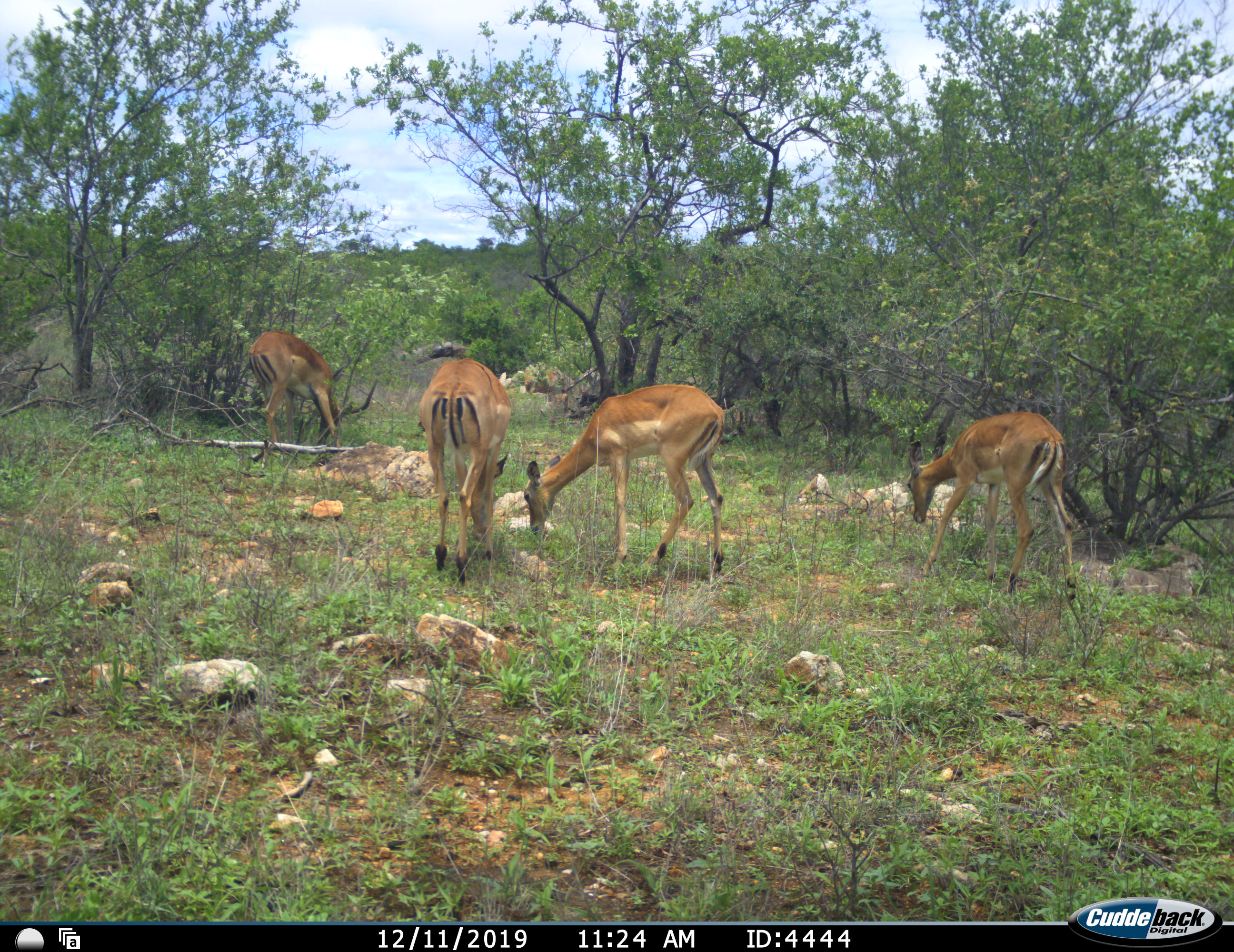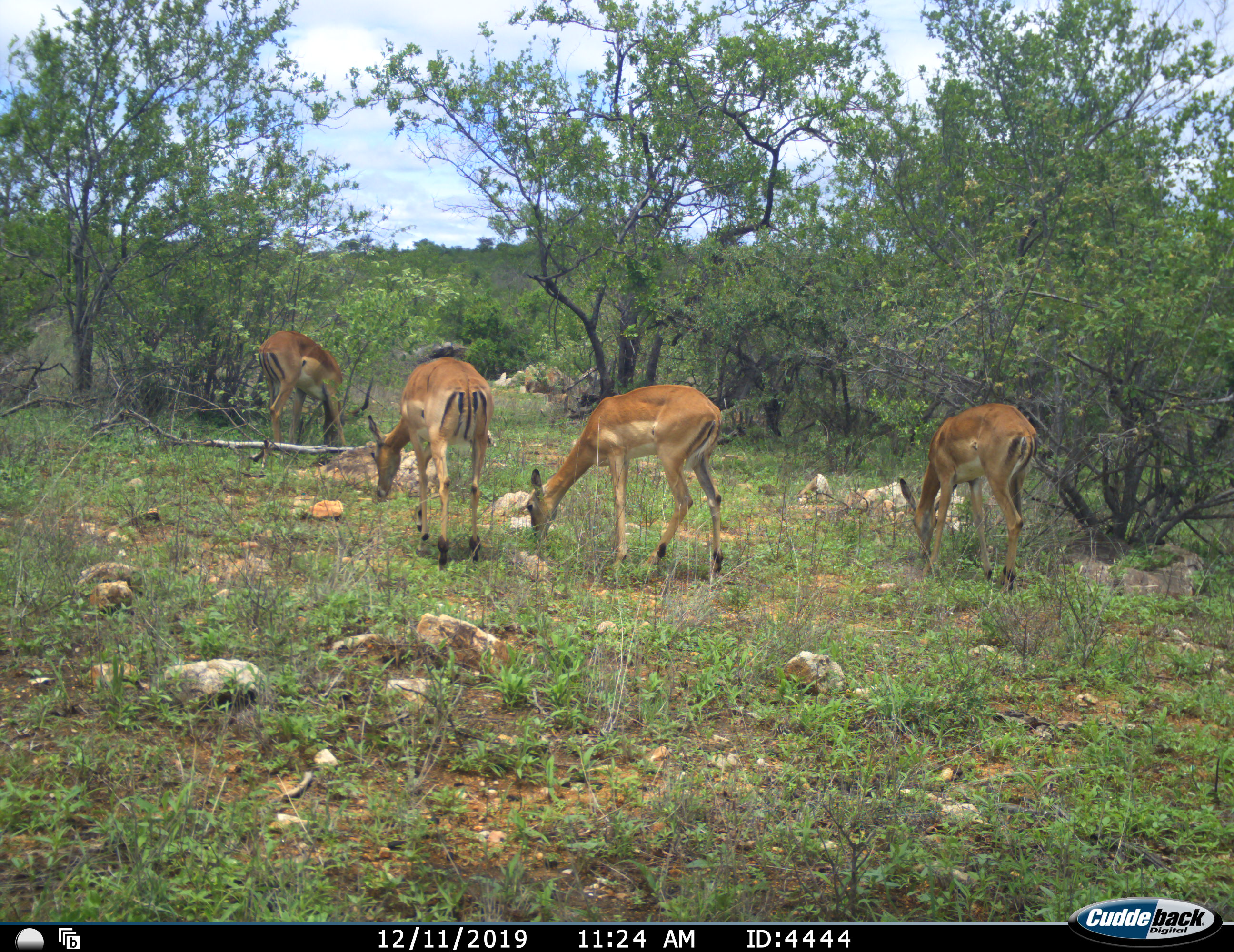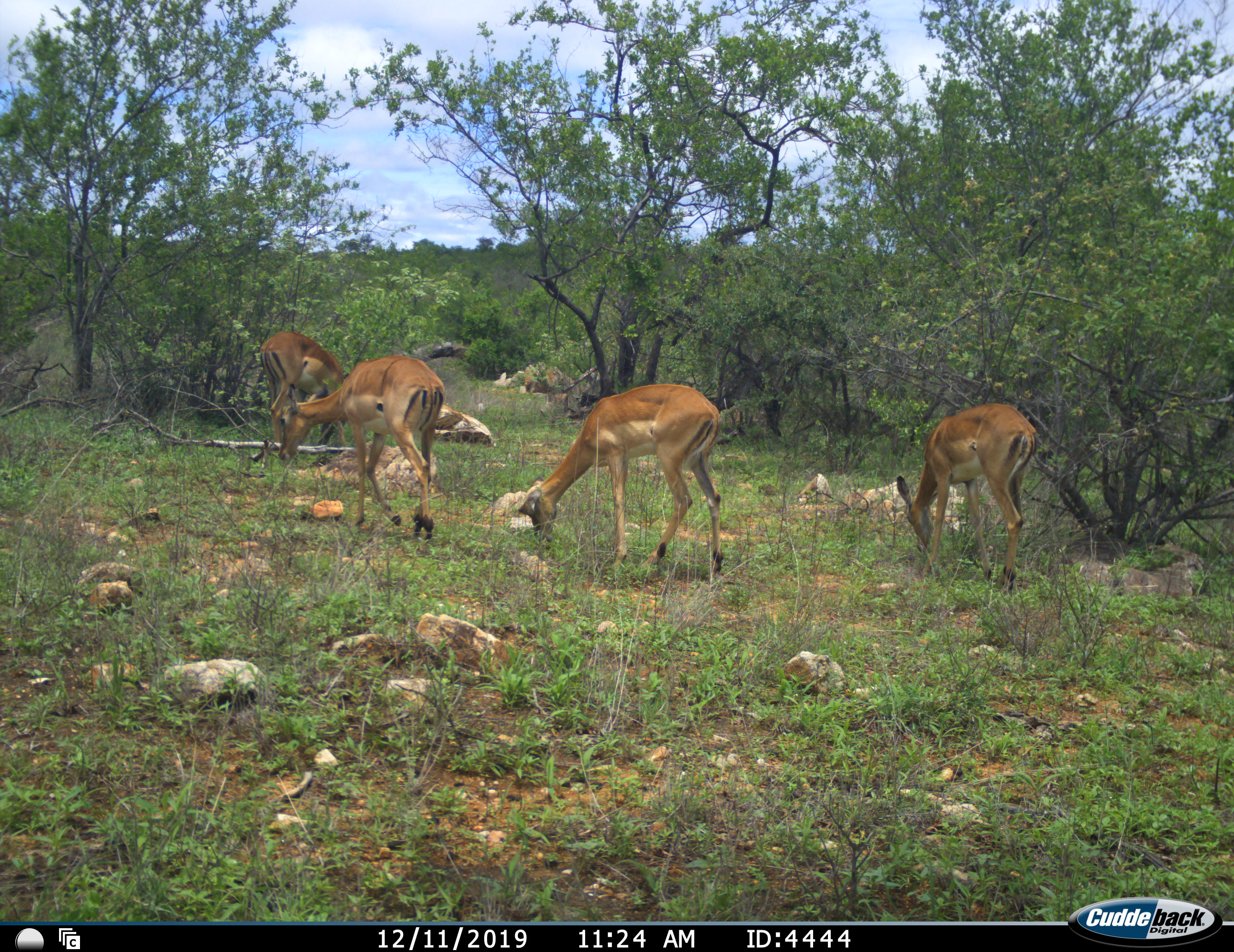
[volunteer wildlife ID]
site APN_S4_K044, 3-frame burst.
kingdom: Animalia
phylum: Chordata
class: Mammalia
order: Artiodactyla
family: Bovidae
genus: Aepyceros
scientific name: Aepyceros melampus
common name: impala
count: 4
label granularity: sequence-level